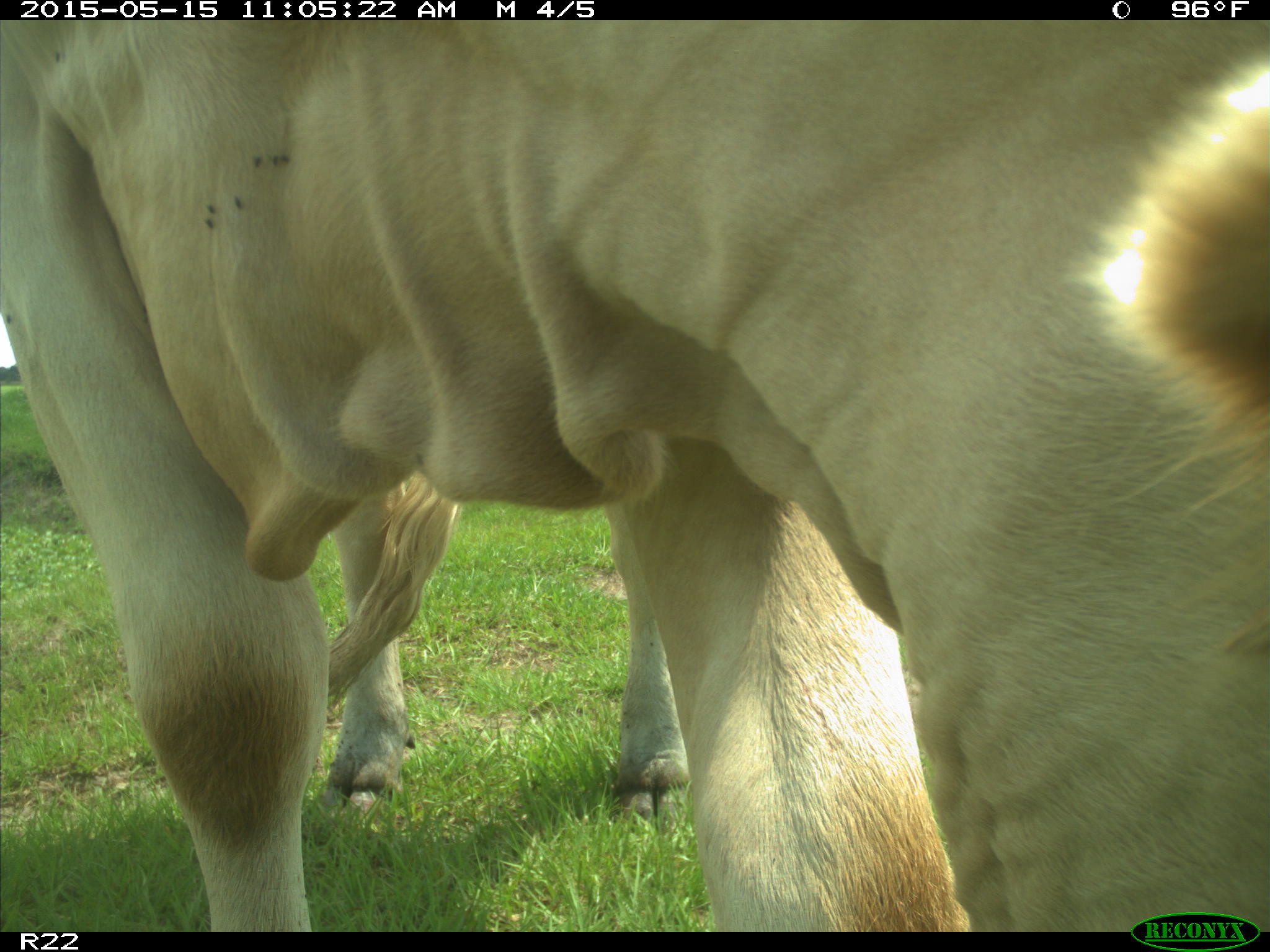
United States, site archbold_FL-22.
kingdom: Animalia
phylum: Chordata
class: Mammalia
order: Artiodactyla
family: Bovidae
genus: Bos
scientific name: Bos taurus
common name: domestic cow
Bos taurus (domestic cow).